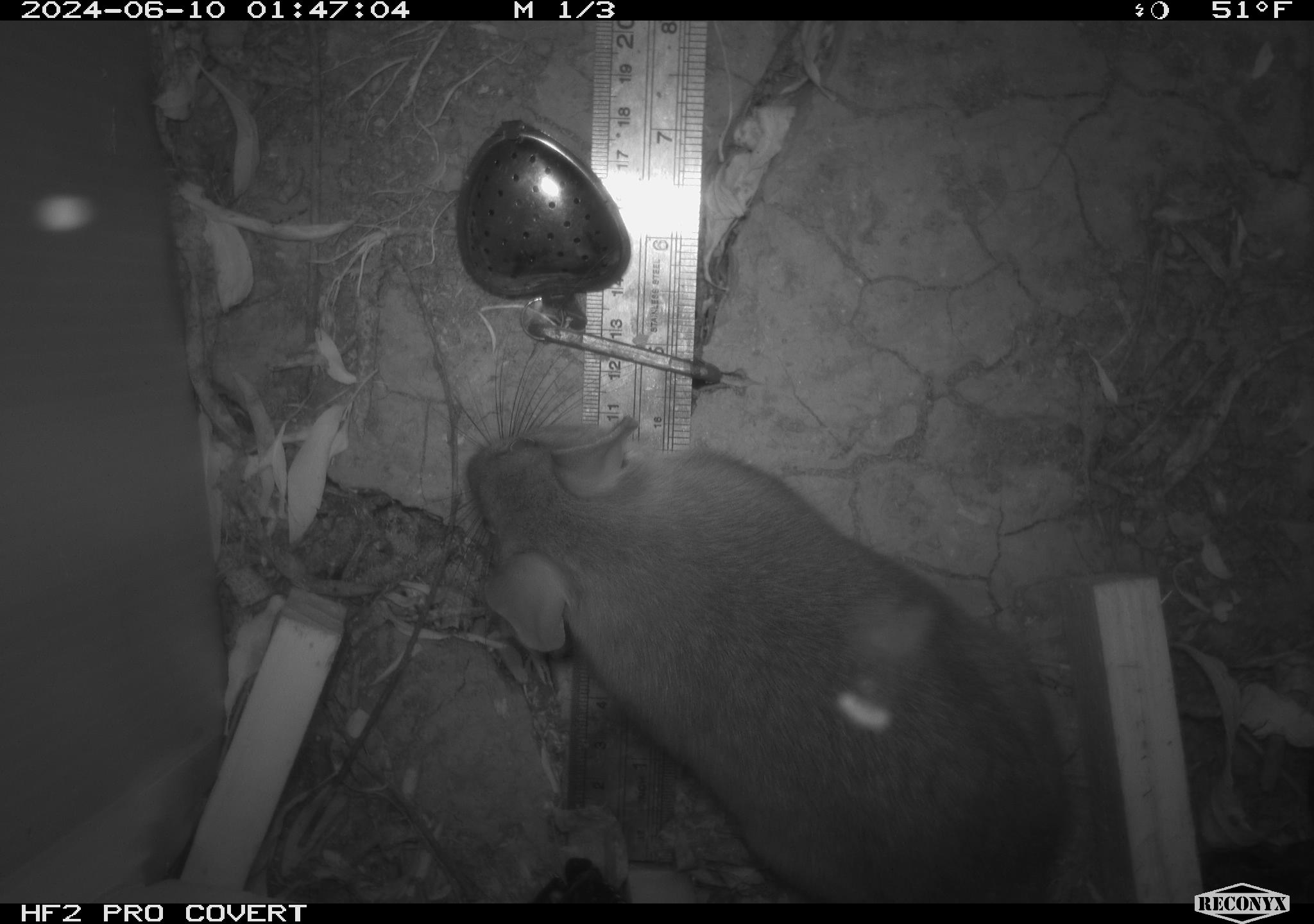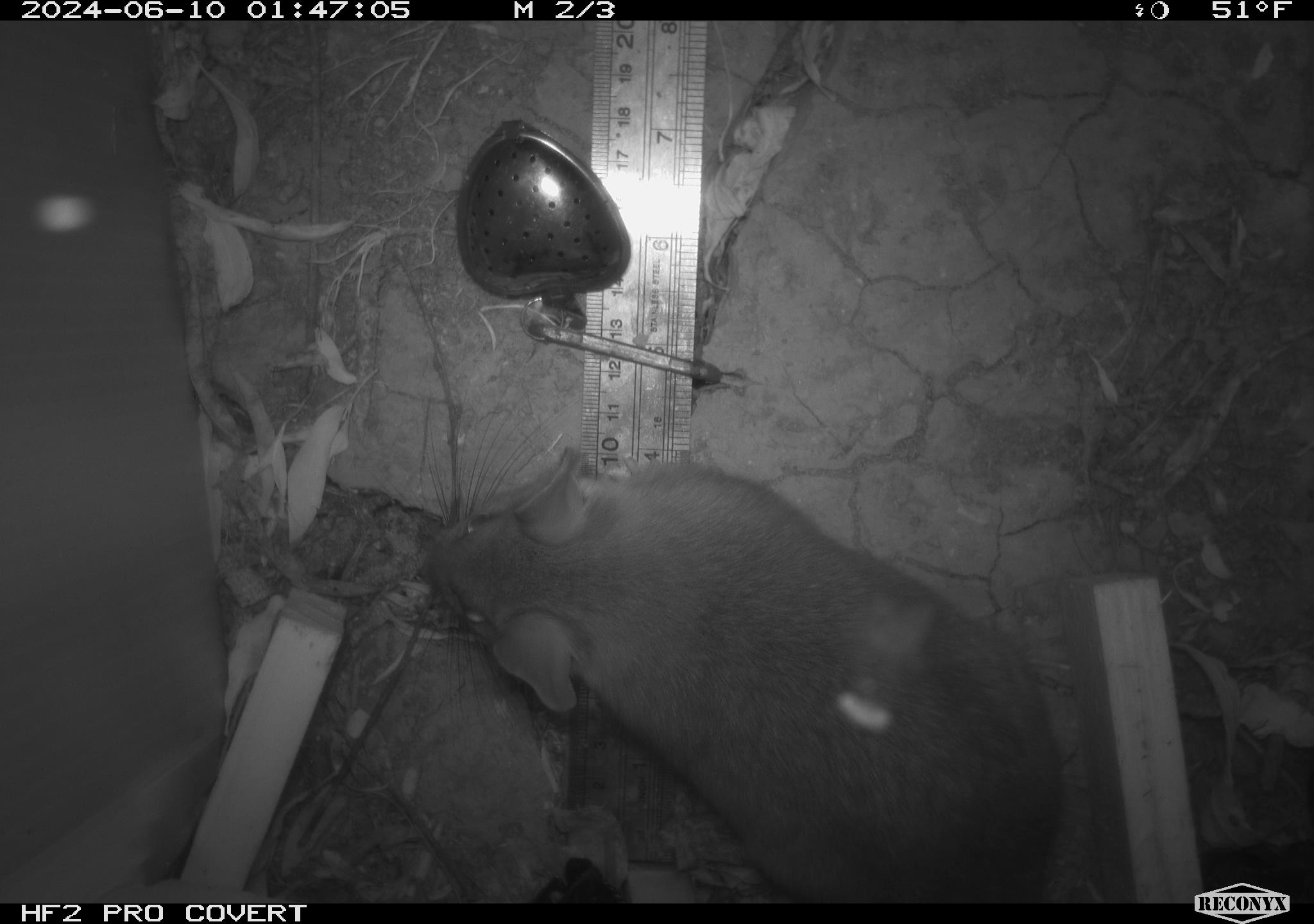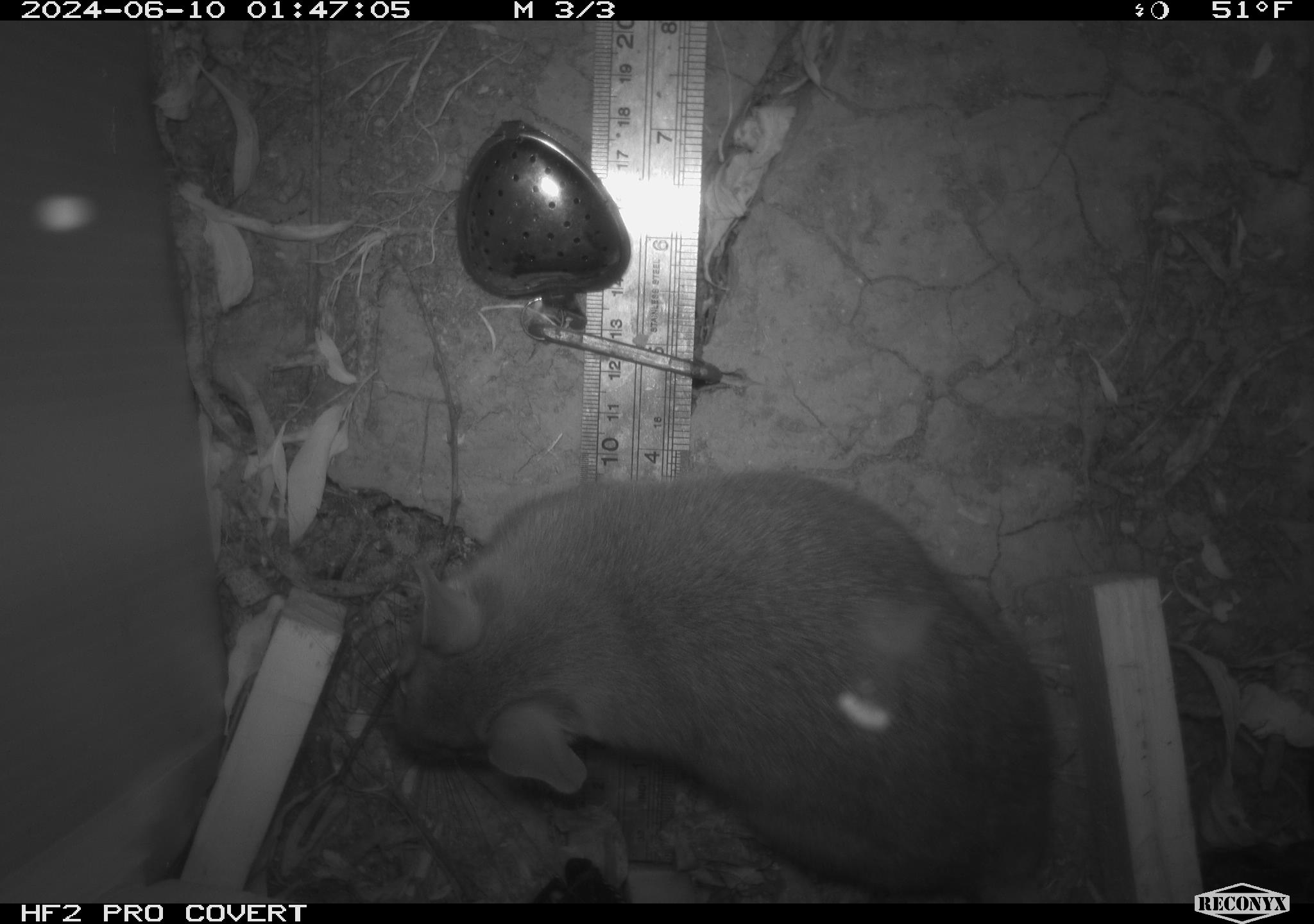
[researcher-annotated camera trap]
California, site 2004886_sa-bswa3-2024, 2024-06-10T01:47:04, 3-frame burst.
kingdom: Animalia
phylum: Chordata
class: Mammalia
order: Rodentia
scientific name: Rodentia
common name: woodrat or rat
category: woodrat or rat species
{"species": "woodrat or rat species (woodrat or rat) (Rodentia)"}